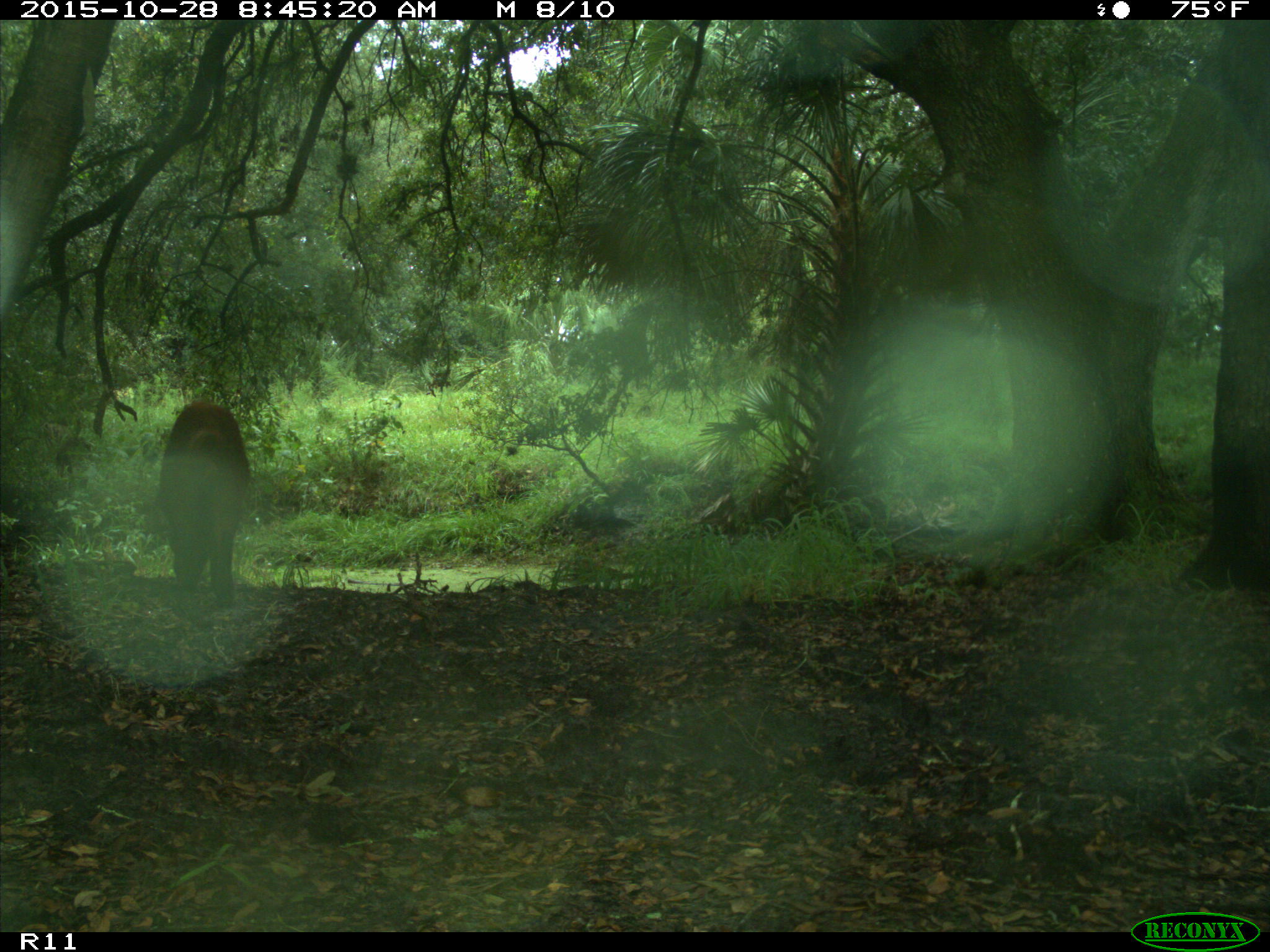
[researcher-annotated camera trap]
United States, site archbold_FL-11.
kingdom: Animalia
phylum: Chordata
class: Mammalia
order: Artiodactyla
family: Suidae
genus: Sus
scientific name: Sus scrofa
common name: wild boar